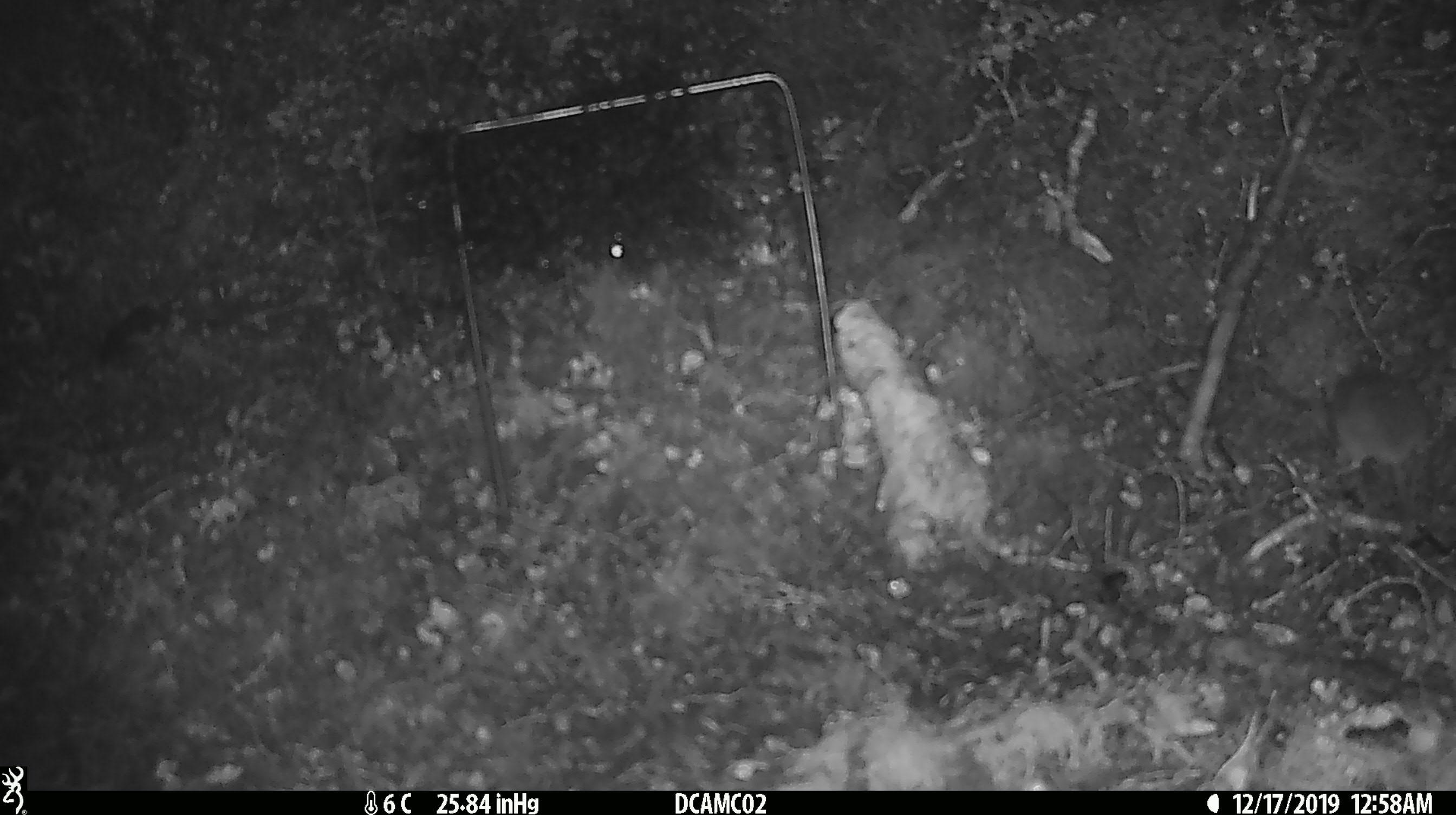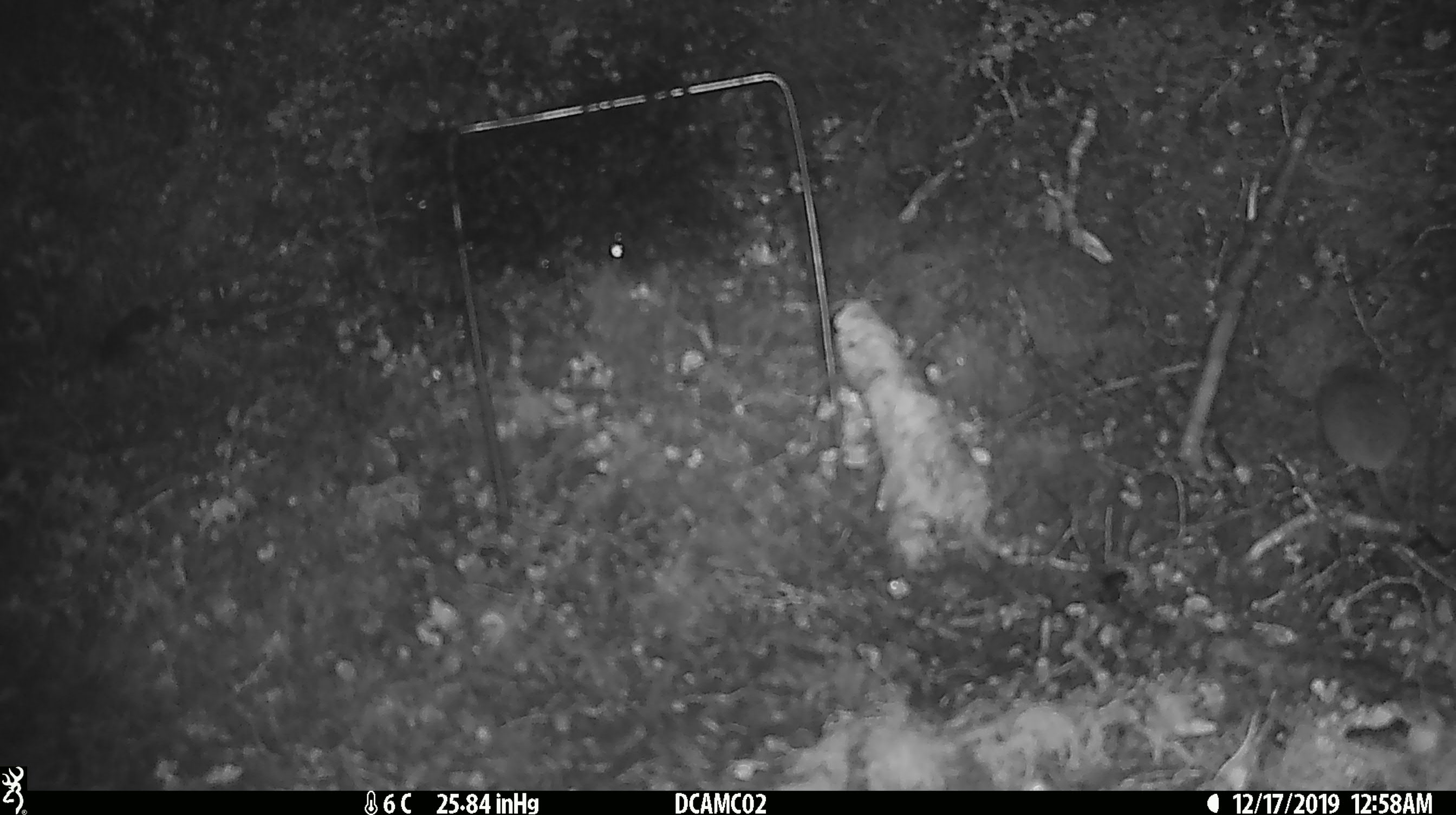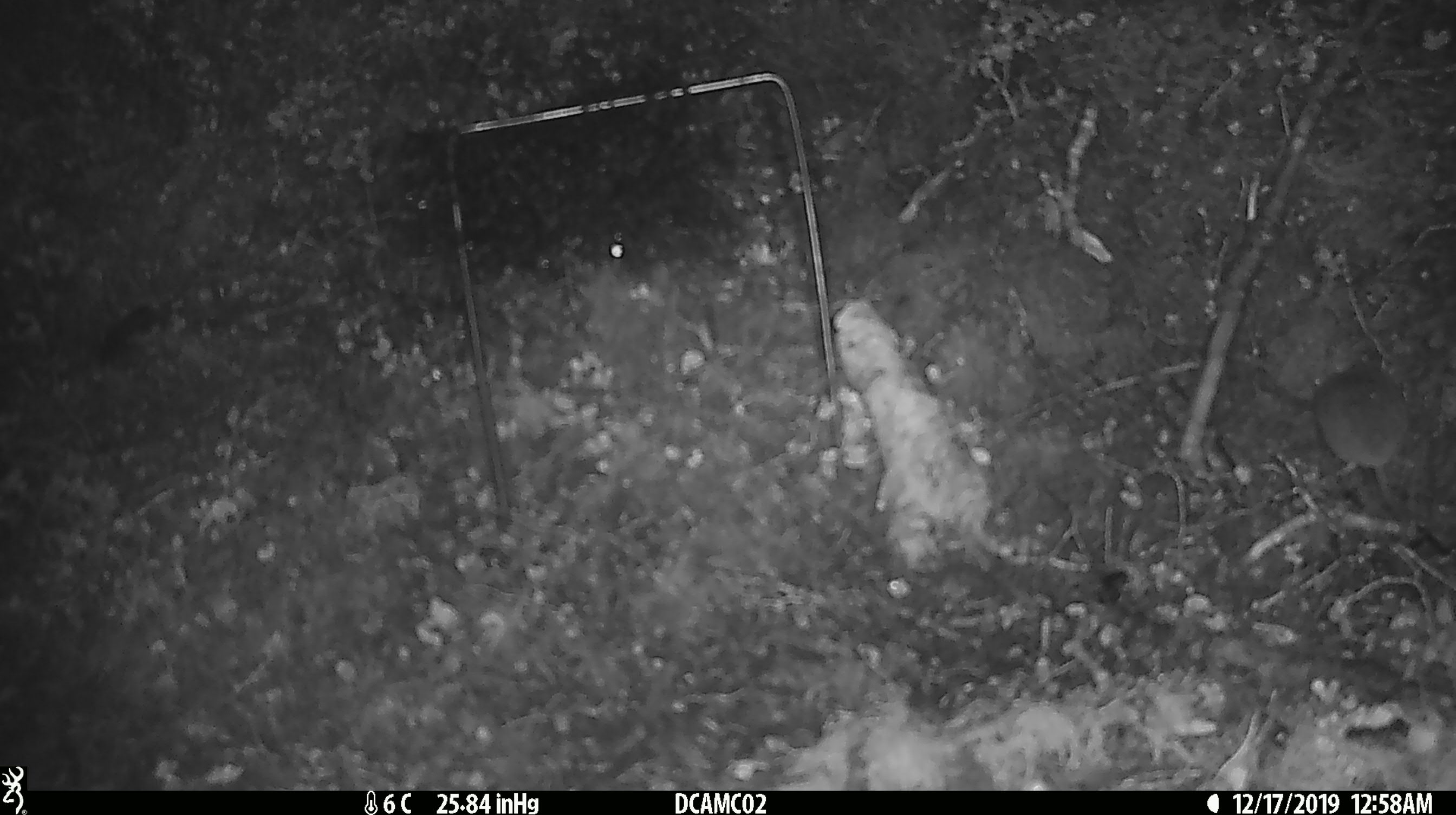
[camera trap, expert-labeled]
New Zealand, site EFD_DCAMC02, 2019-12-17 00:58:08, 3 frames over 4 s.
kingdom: Animalia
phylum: Chordata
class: Mammalia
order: Rodentia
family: Muridae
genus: Mus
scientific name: Mus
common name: mouse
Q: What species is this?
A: Mouse (Mus).